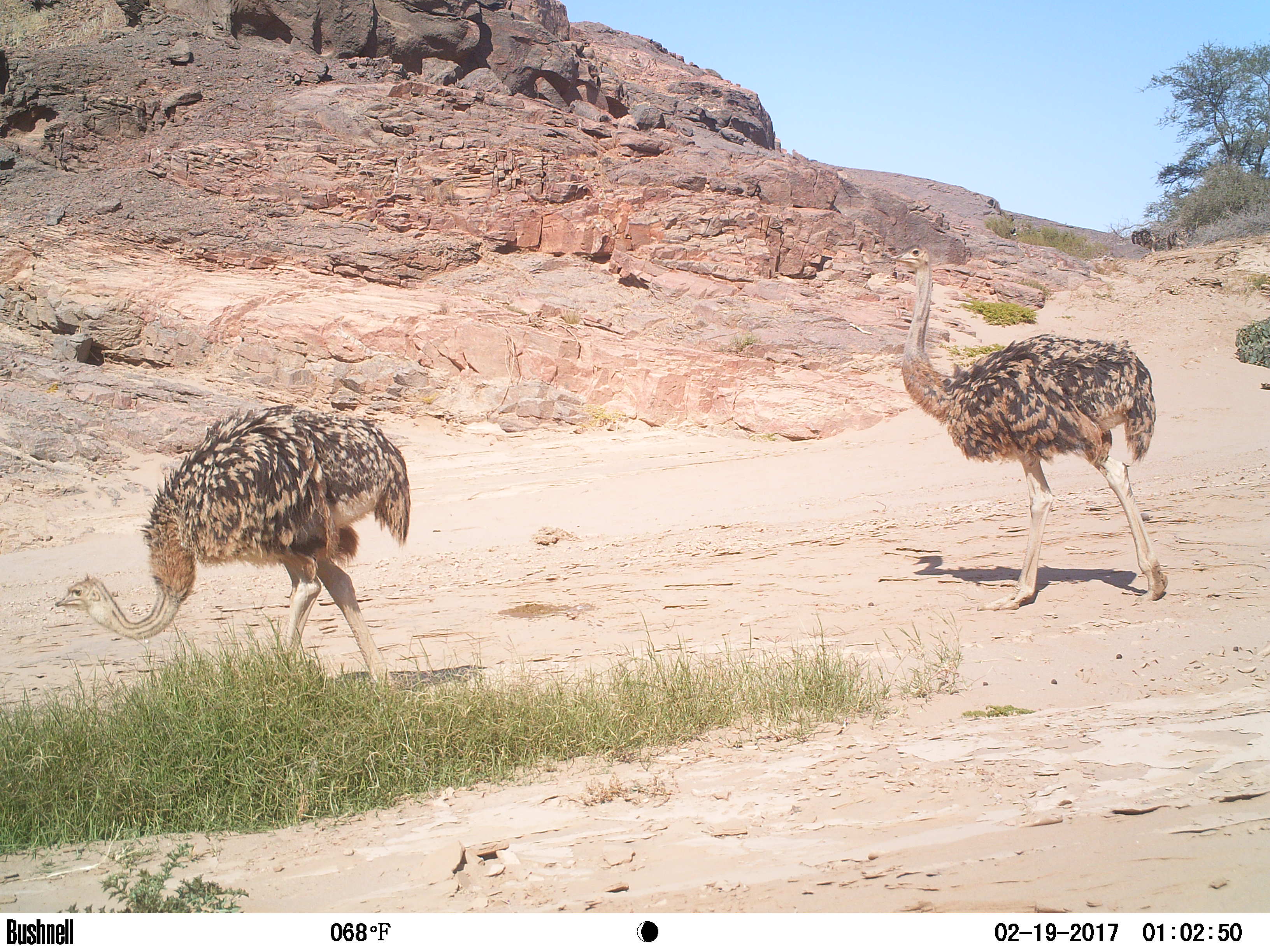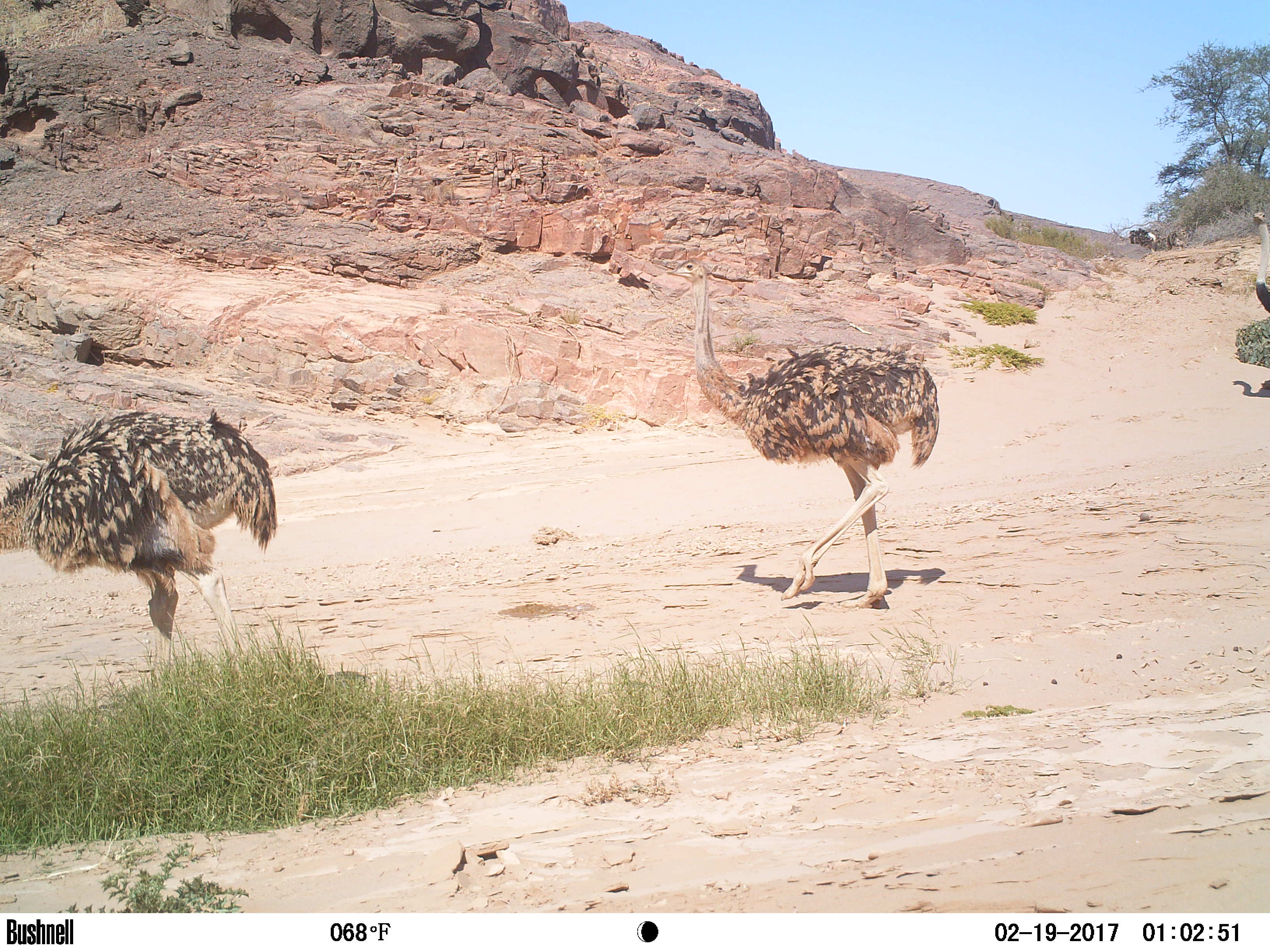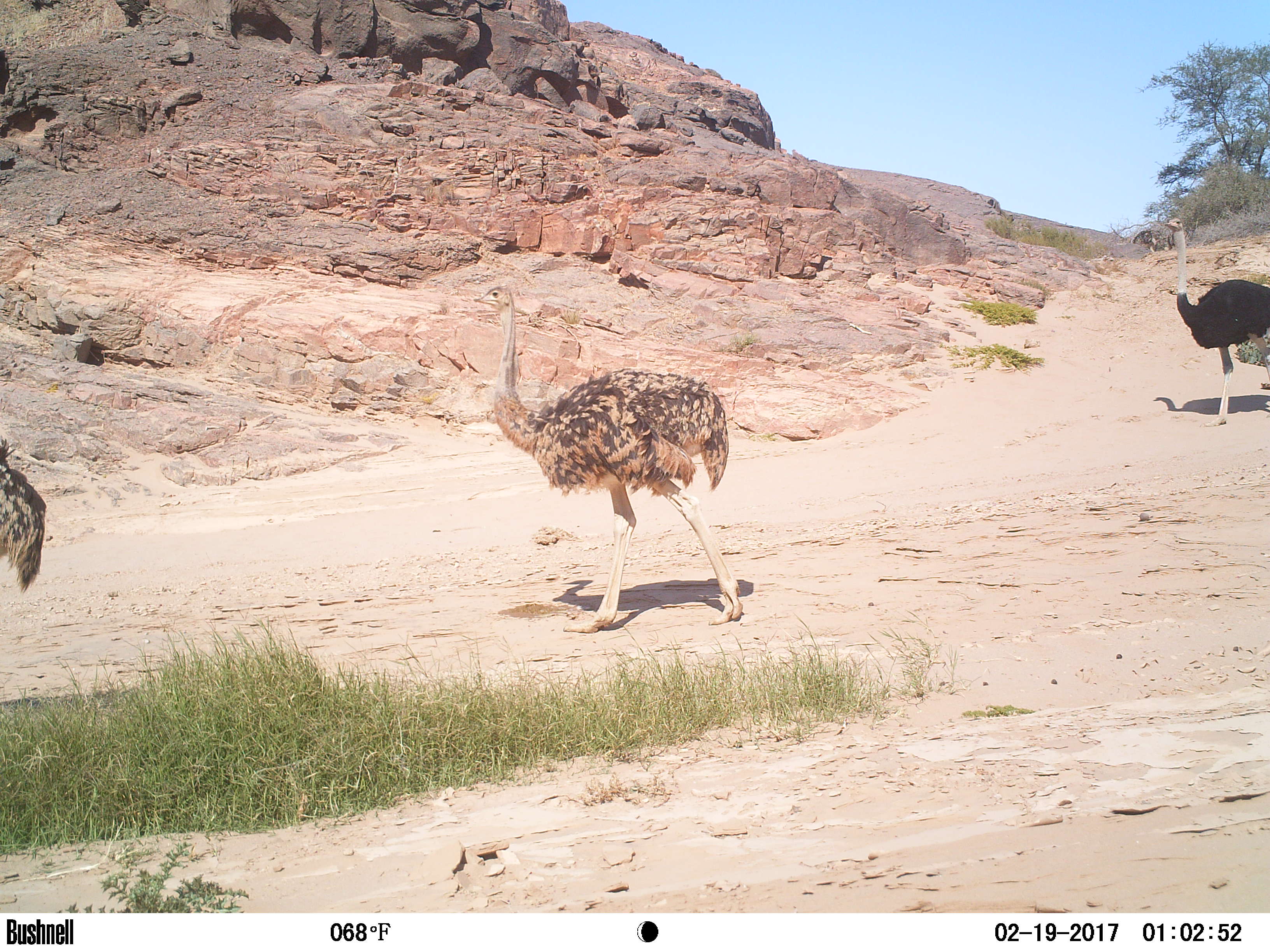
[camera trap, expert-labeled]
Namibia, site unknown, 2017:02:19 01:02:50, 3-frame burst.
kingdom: Animalia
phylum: Chordata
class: Aves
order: Struthioniformes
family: Struthionidae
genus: Struthio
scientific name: Struthio camelus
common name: common ostrich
Struthio camelus (common ostrich).